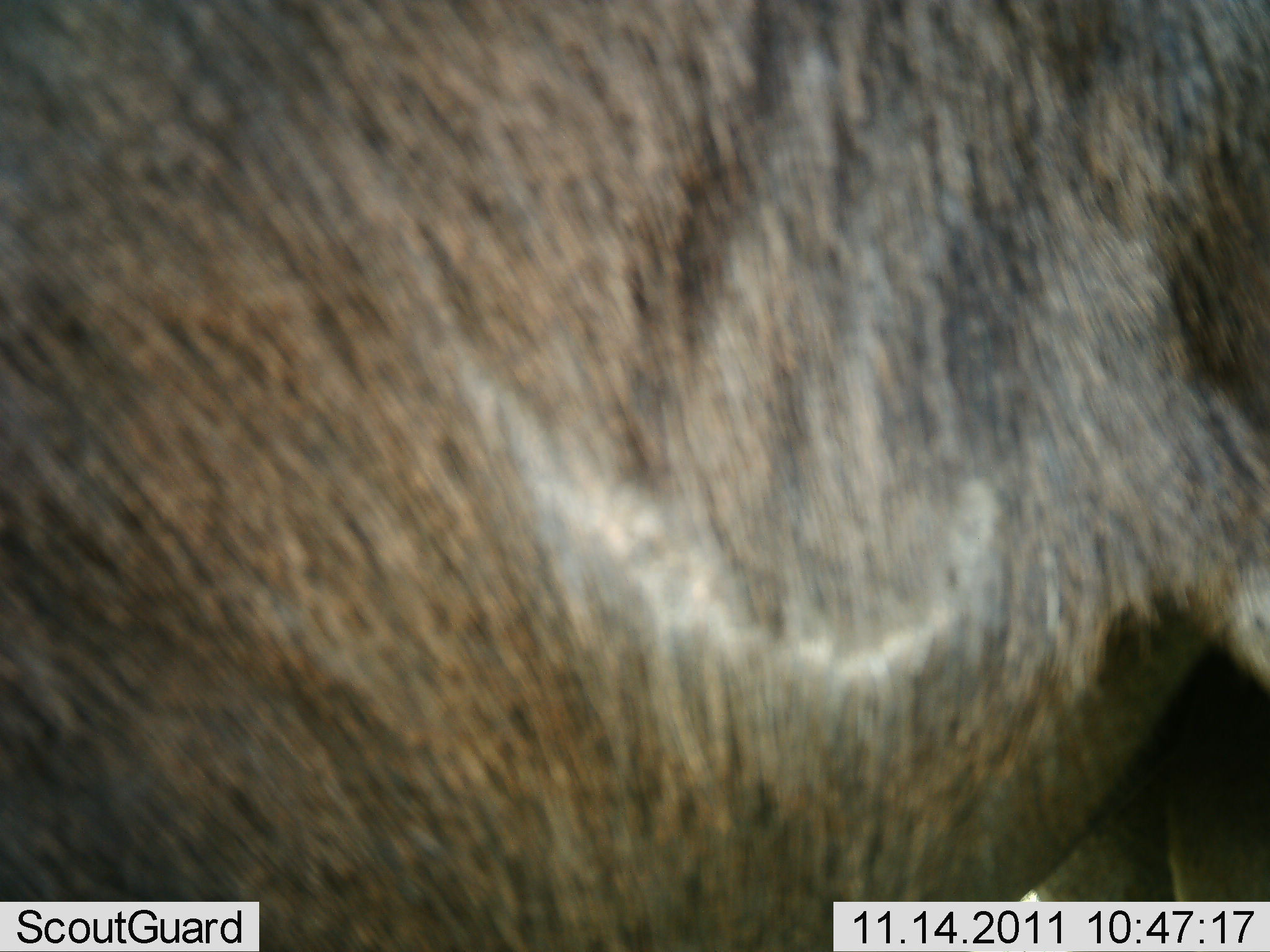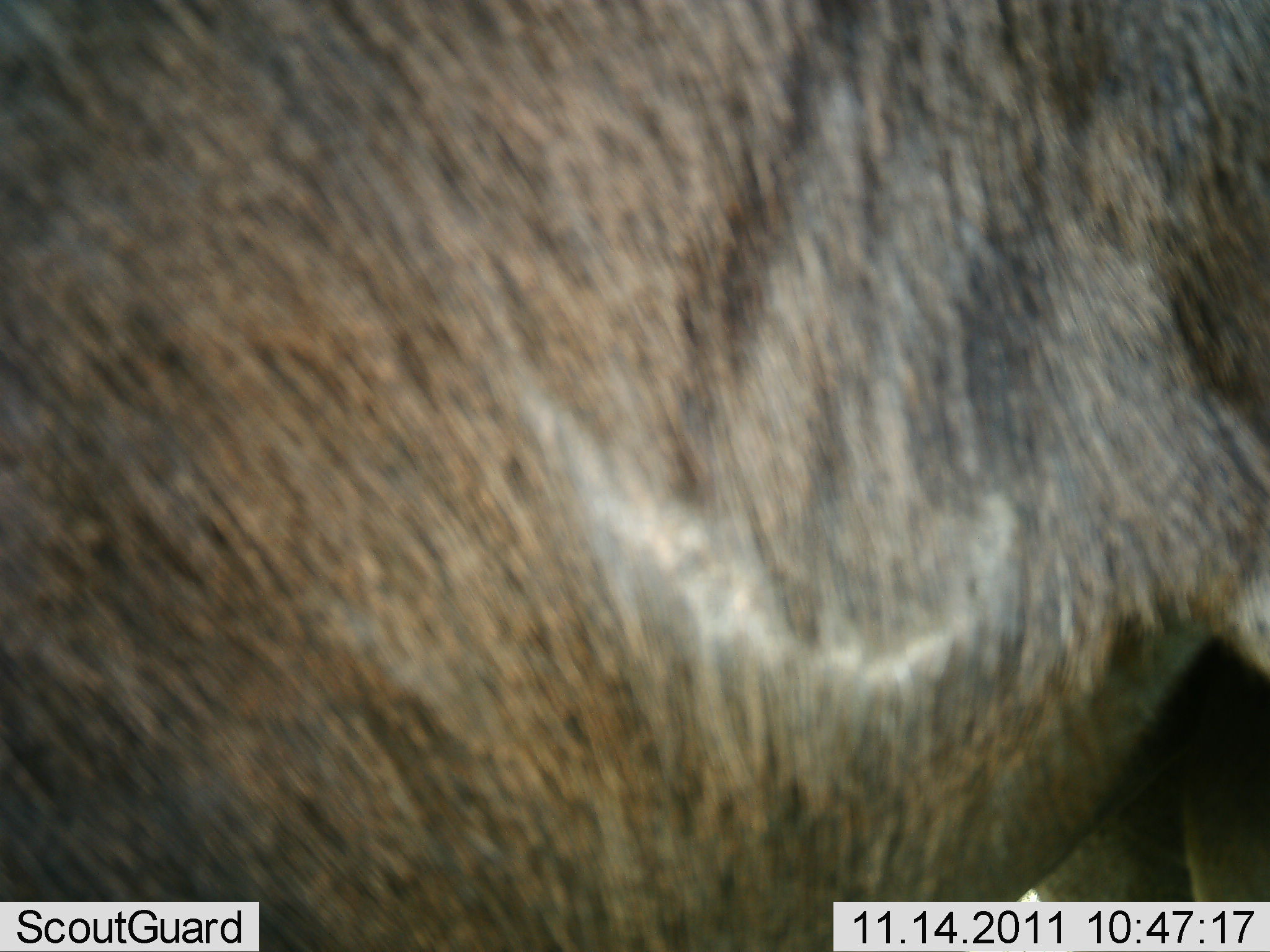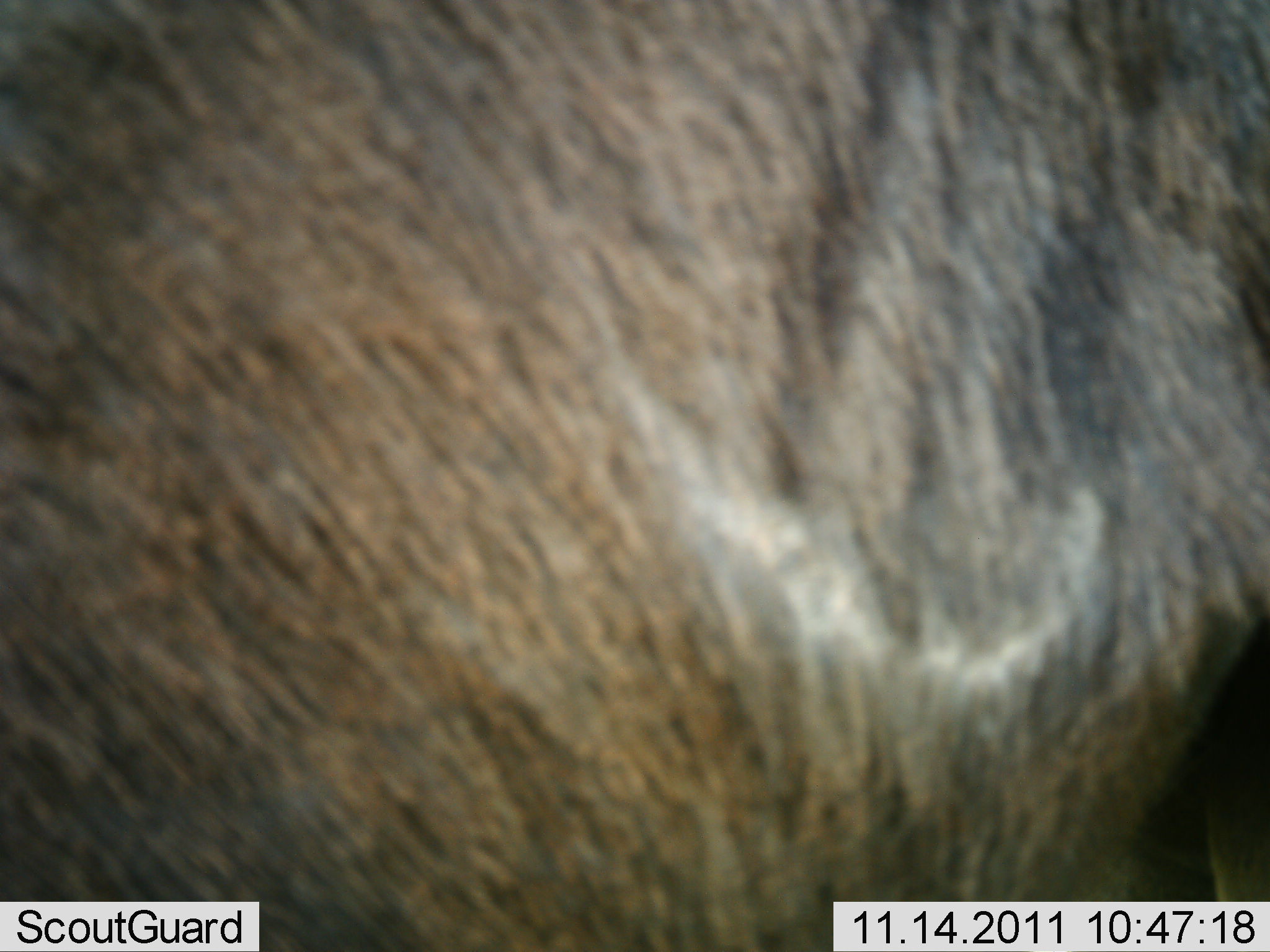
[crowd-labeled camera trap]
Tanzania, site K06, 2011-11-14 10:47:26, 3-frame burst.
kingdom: Animalia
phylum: Chordata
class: Mammalia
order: Artiodactyla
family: Bovidae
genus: Connochaetes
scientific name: Connochaetes taurinus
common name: blue wildebeest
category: wildebeest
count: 1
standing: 100%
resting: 0%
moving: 0%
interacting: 0%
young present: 0%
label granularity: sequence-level